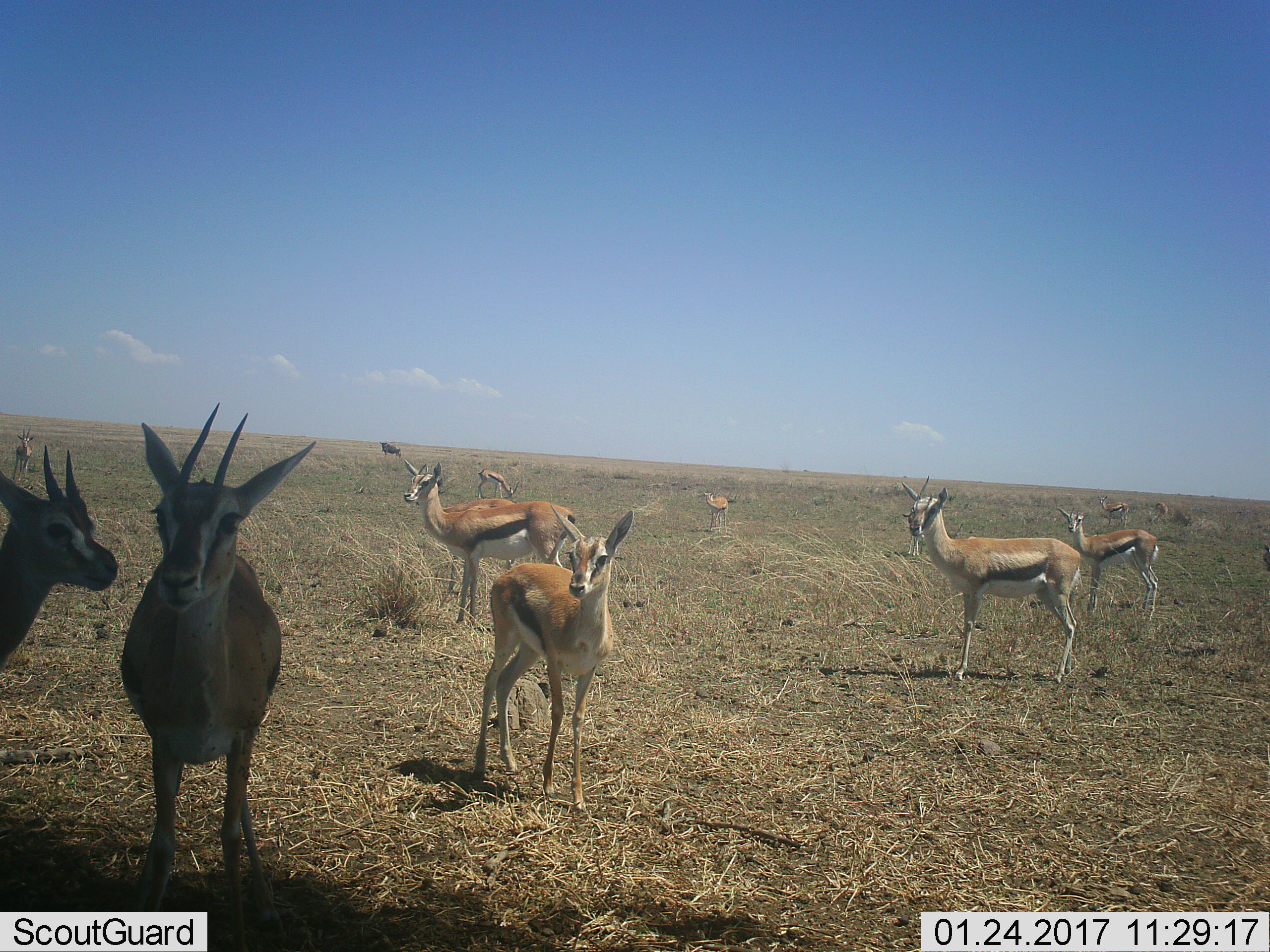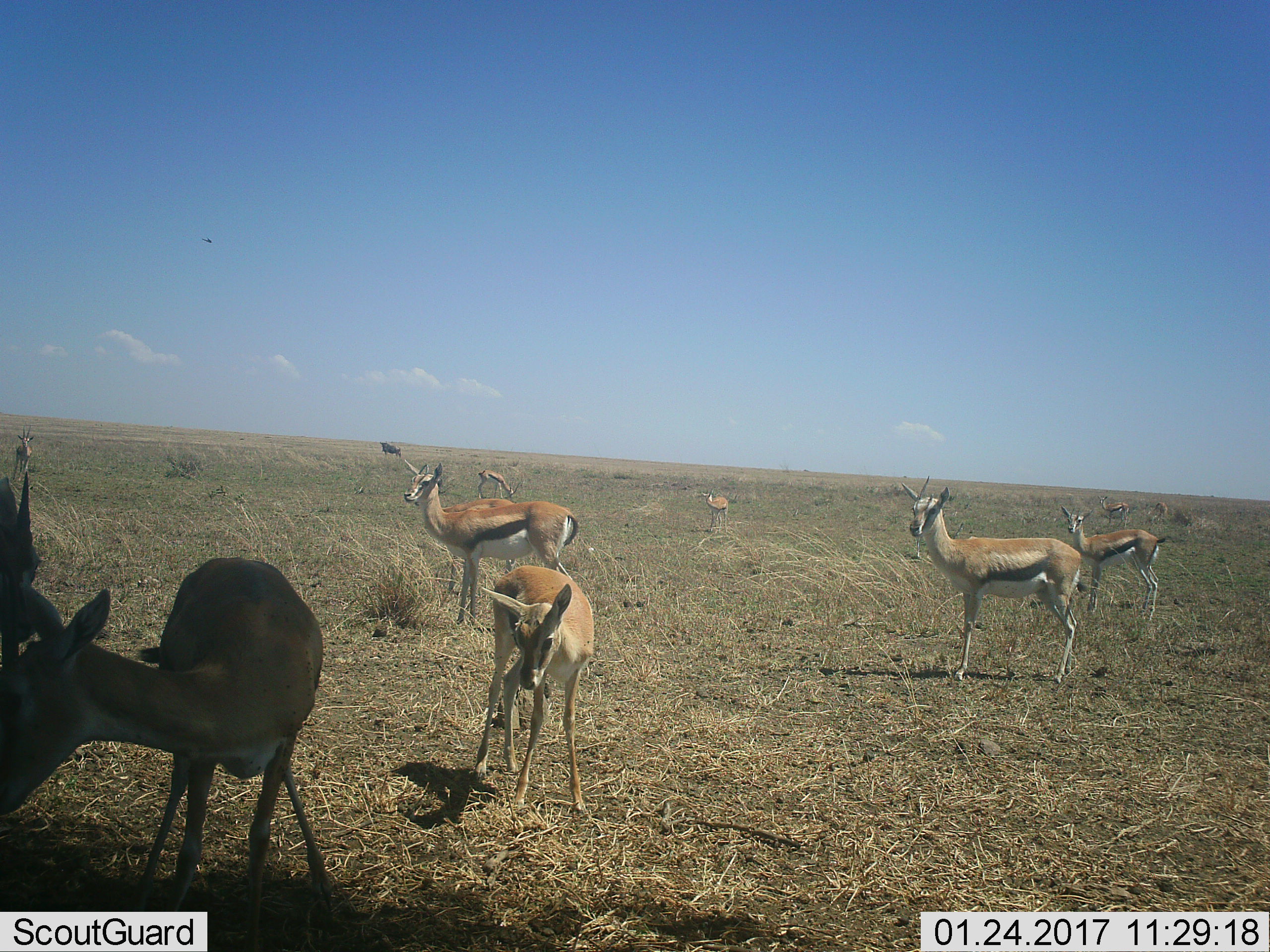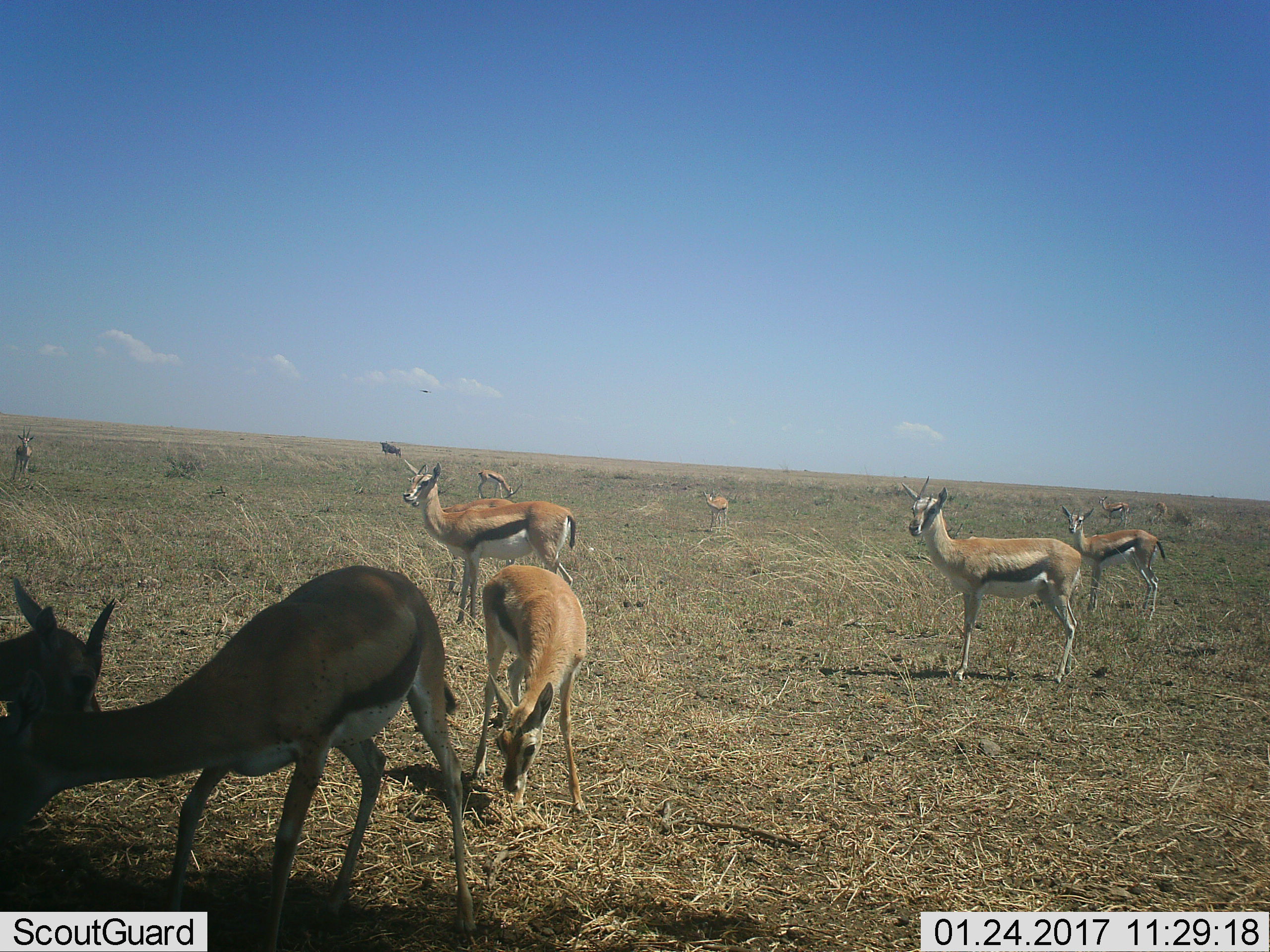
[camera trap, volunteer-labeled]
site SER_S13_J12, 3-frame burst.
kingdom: Animalia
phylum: Chordata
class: Mammalia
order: Artiodactyla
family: Bovidae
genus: Eudorcas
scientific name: Eudorcas thomsonii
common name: thomson's gazelle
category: gazellethomsons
Gazellethomsons (thomson's gazelle) (Eudorcas thomsonii), count 11-50. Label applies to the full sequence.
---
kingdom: Animalia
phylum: Chordata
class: Mammalia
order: Artiodactyla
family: Bovidae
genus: Connochaetes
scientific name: Connochaetes taurinus taurinus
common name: blue wildebeest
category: wildebeestblue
Wildebeestblue (blue wildebeest) (Connochaetes taurinus taurinus), count 1. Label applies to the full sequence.